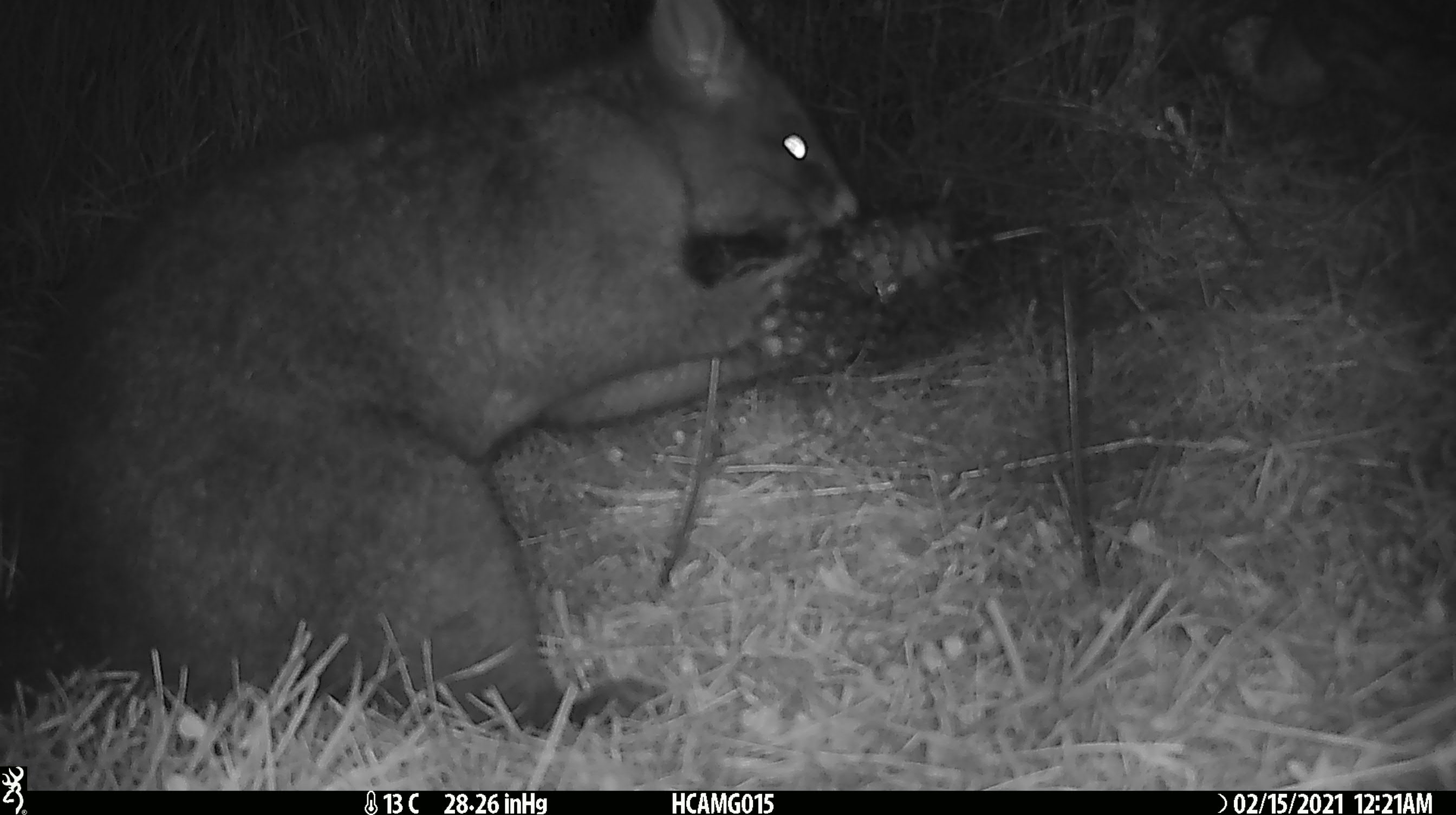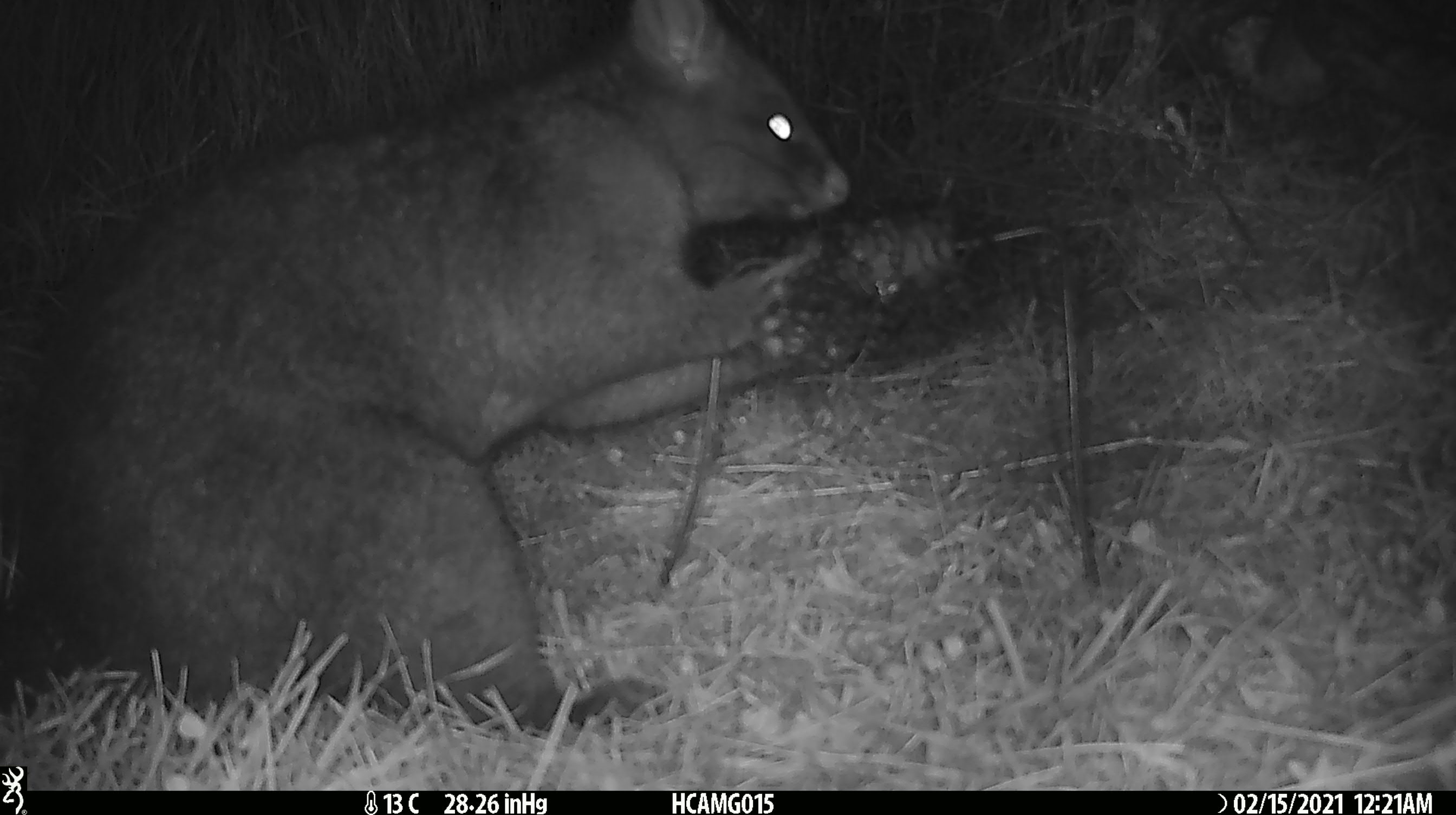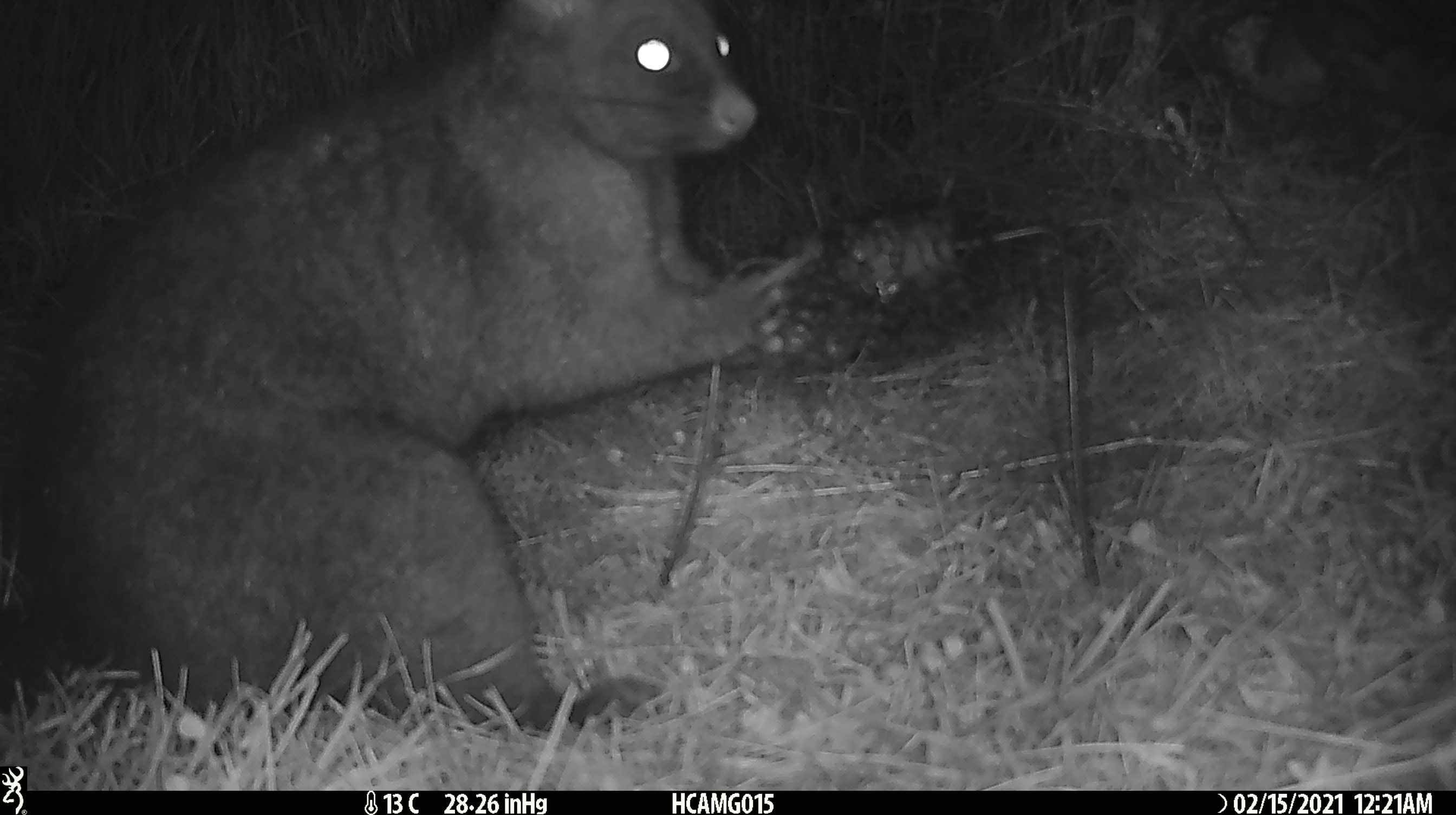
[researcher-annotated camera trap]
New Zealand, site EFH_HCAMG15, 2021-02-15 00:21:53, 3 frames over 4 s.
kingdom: Animalia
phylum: Chordata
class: Mammalia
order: Diprotodontia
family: Phalangeridae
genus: Trichosurus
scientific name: Trichosurus vulpecula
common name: common brushtail possum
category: possum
Possum (common brushtail possum) (Trichosurus vulpecula).